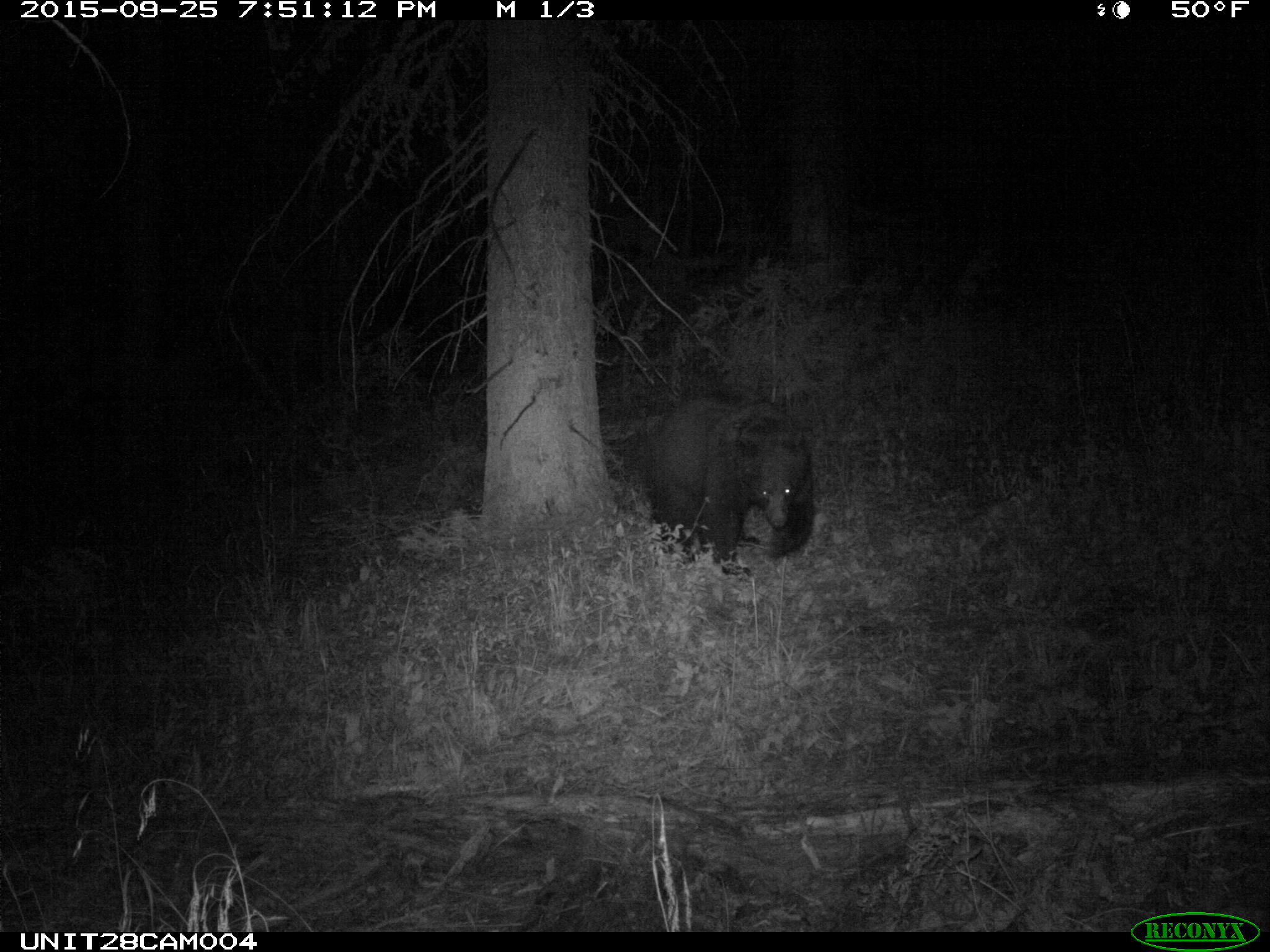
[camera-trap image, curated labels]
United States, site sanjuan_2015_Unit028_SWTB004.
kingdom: Animalia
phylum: Chordata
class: Mammalia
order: Carnivora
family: Ursidae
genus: Ursus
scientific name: Ursus americanus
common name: american black bear